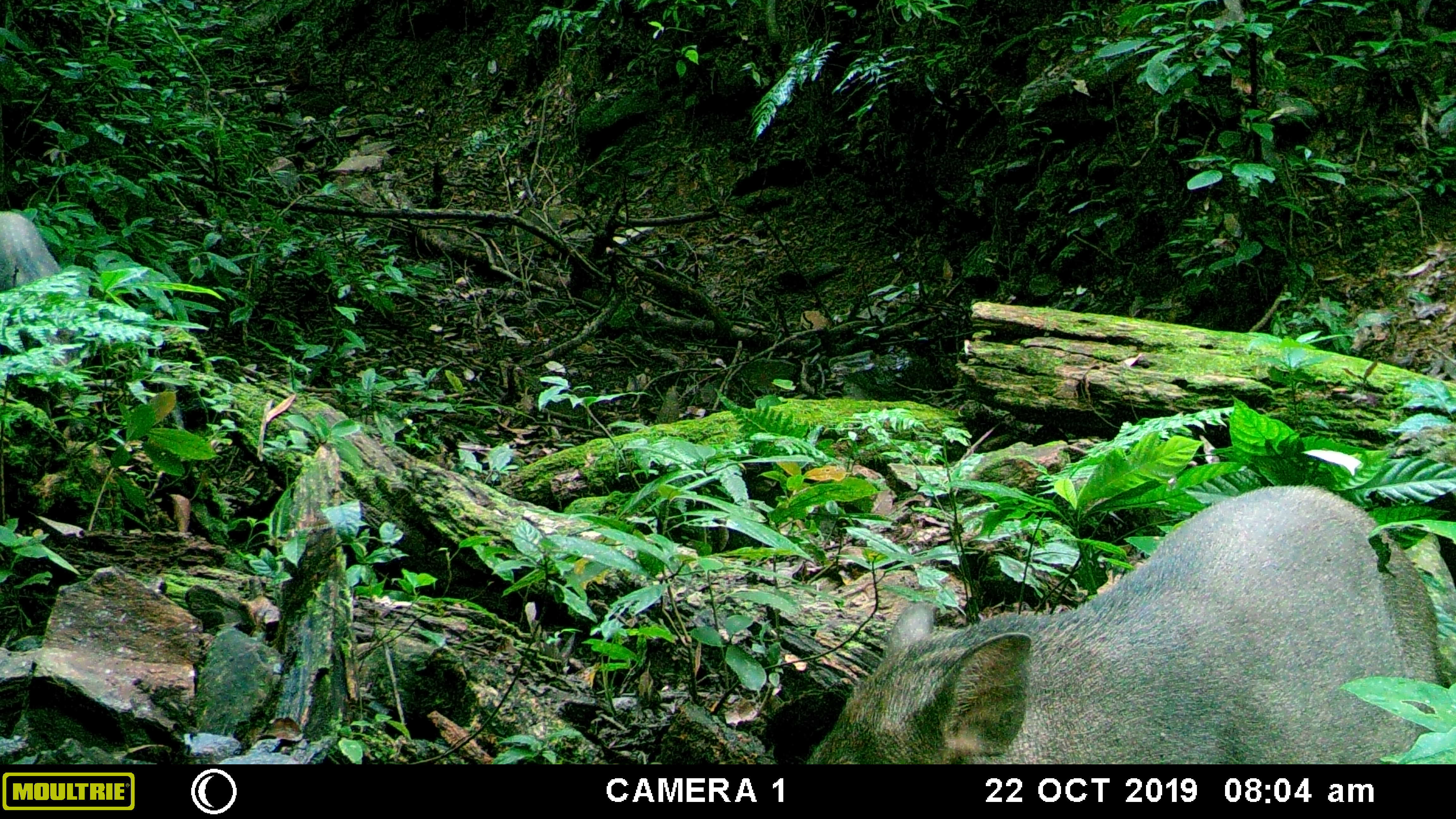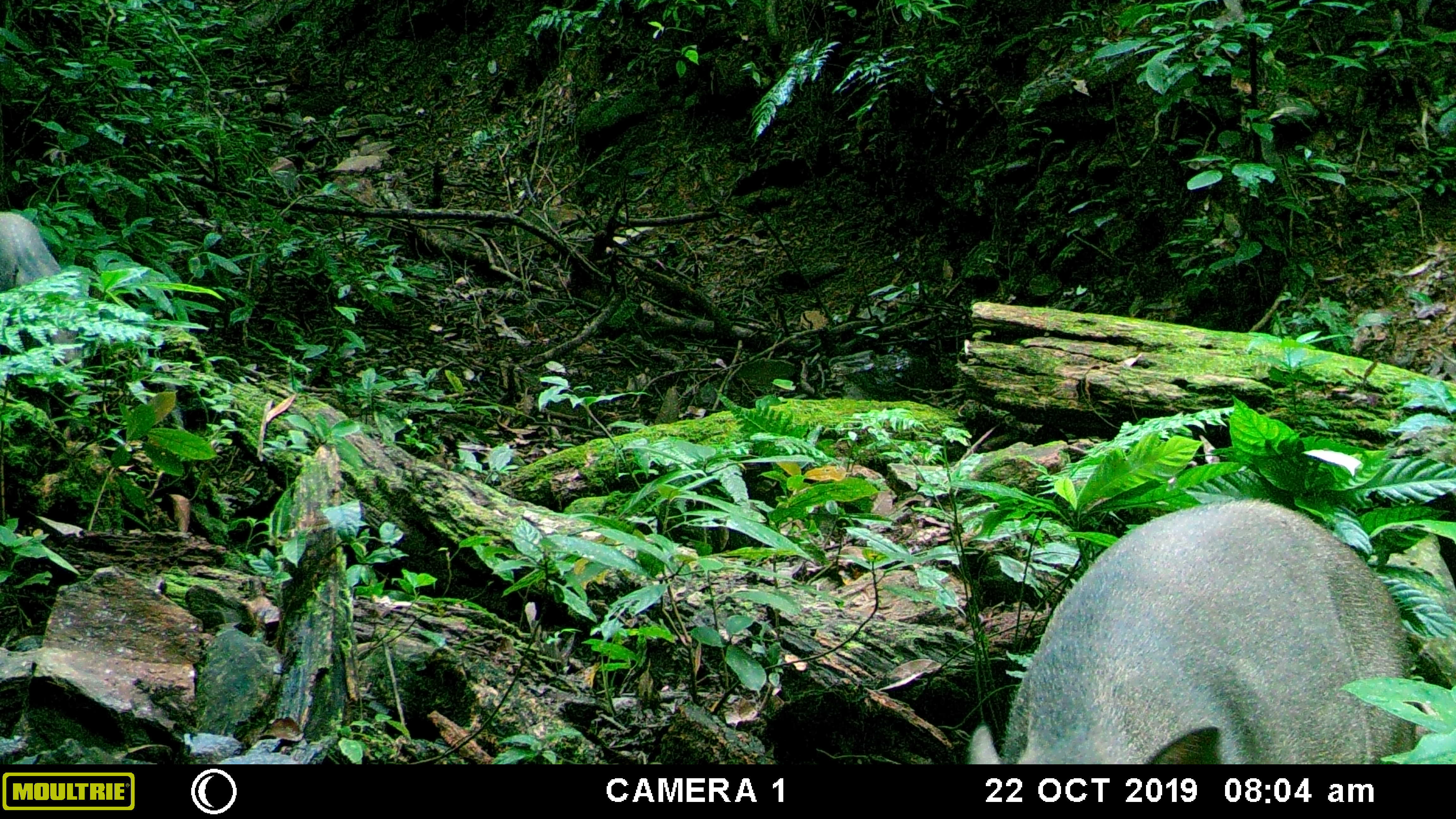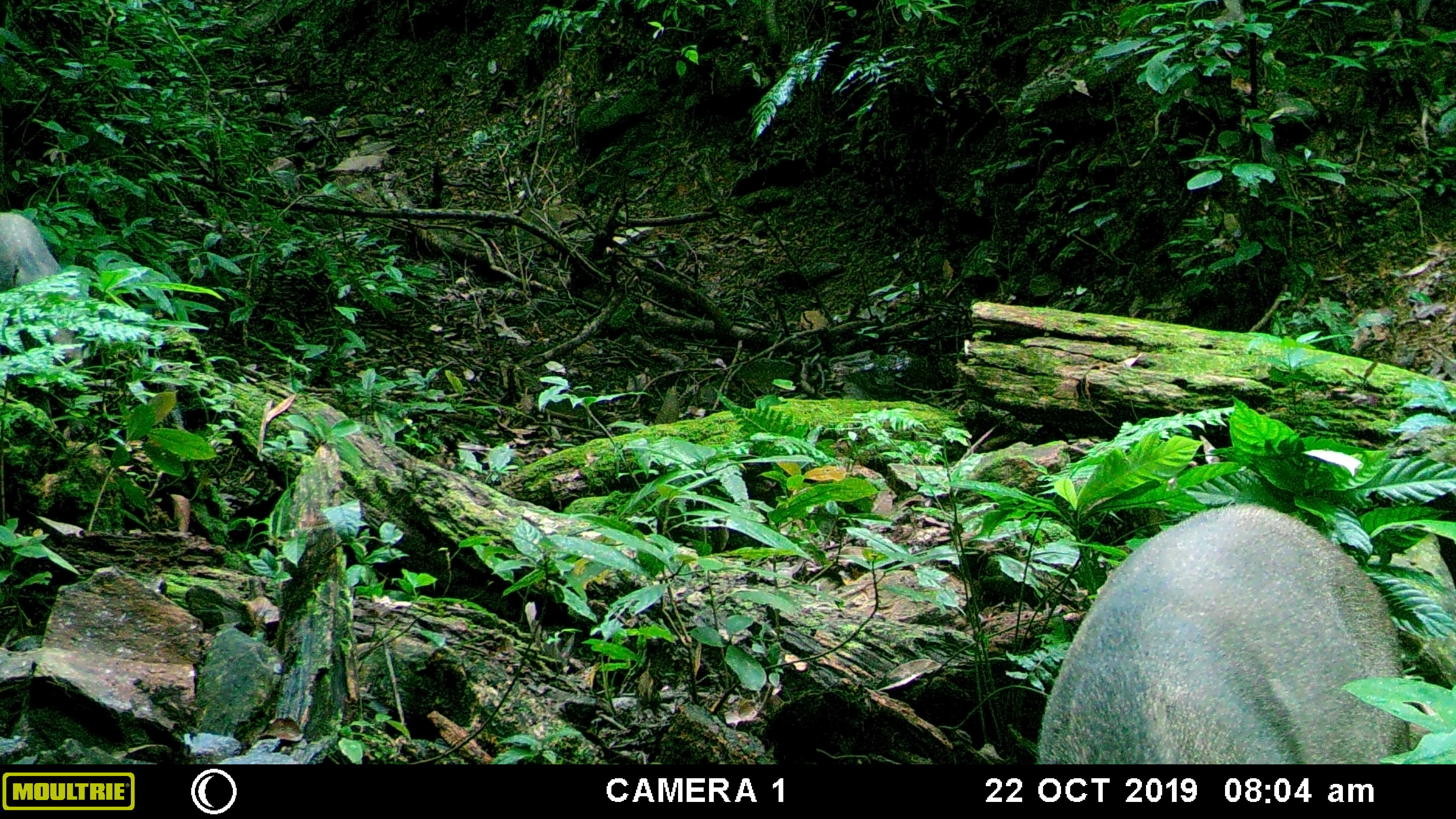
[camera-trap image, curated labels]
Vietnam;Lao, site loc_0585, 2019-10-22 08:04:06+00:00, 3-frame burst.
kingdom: Animalia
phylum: Chordata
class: Mammalia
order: Artiodactyla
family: Suidae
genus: Sus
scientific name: Sus scrofa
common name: eurasian wild pig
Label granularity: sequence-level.